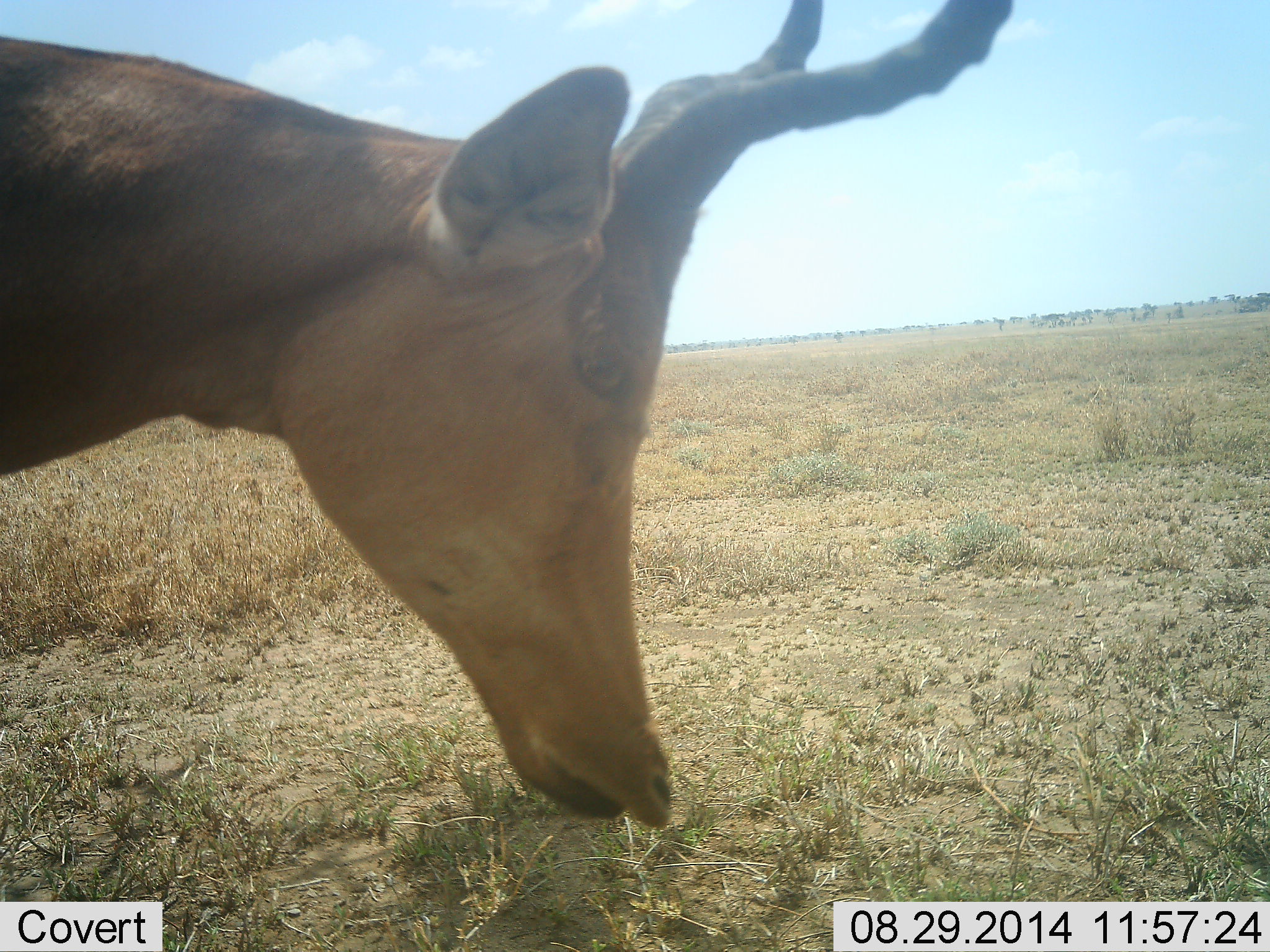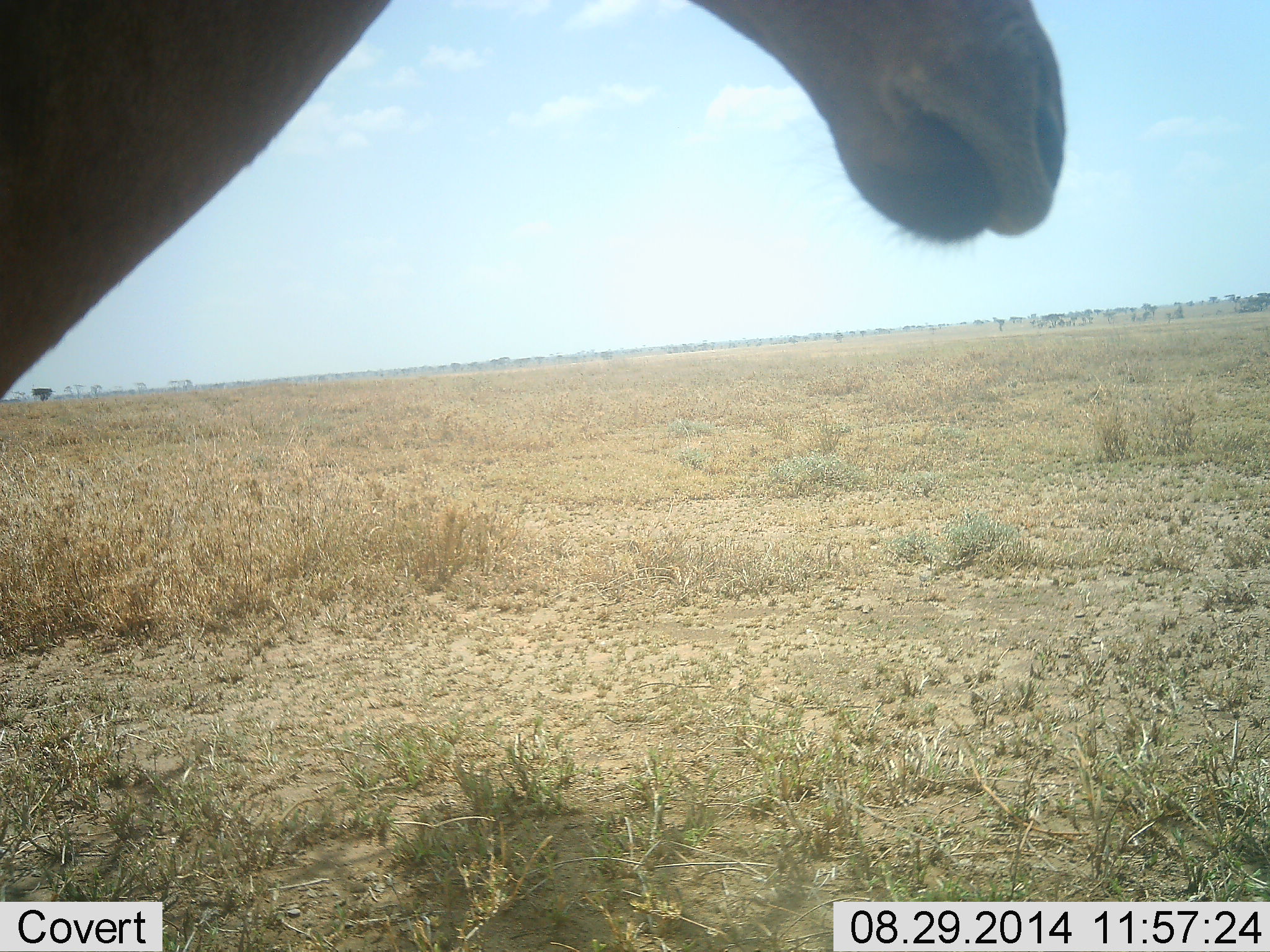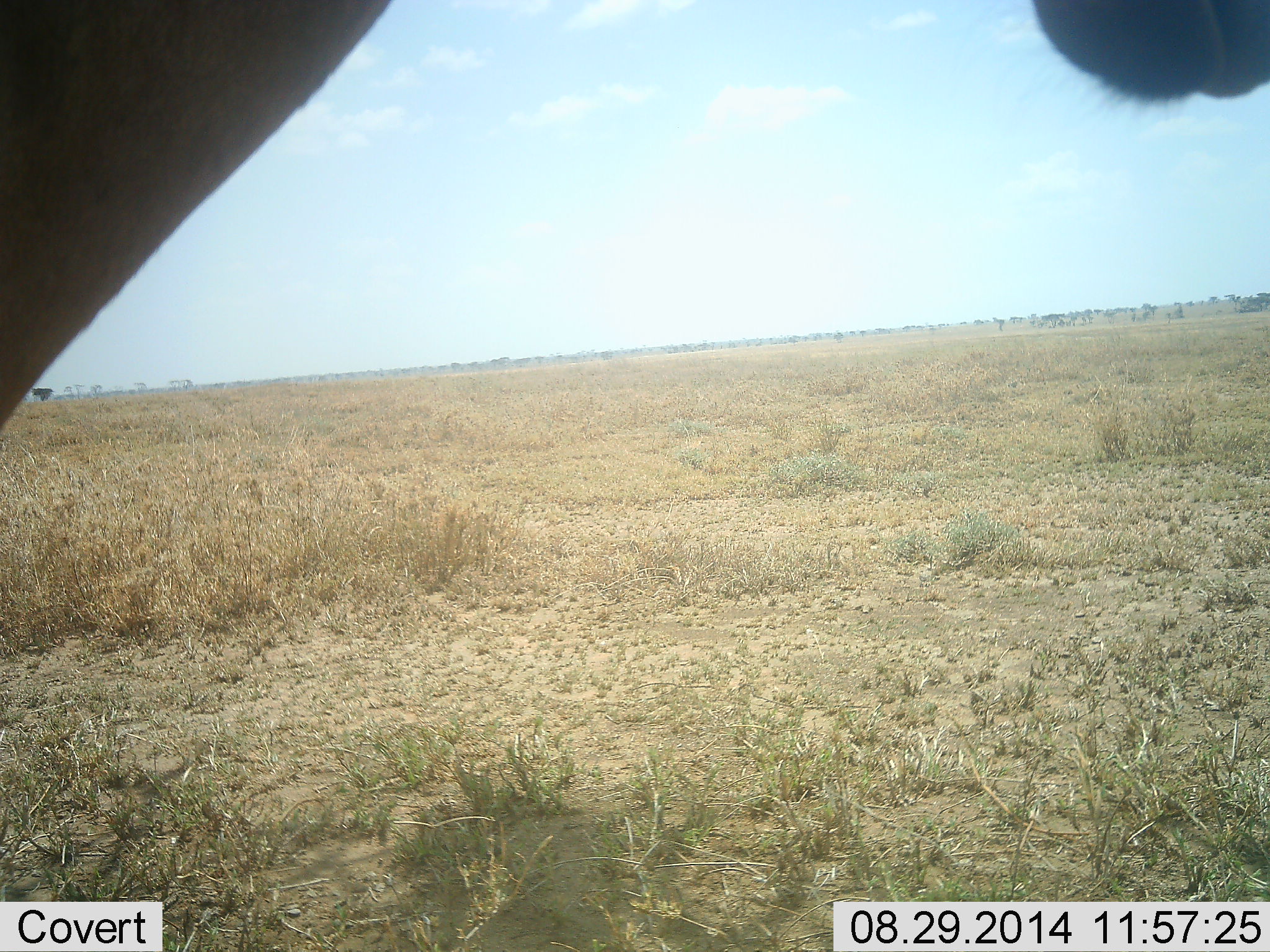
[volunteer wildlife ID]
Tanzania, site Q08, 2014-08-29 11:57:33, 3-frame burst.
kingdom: Animalia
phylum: Chordata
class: Mammalia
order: Artiodactyla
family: Bovidae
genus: Alcelaphus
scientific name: Alcelaphus buselaphus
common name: hartebeest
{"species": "hartebeest (Alcelaphus buselaphus)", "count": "1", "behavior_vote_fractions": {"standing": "30%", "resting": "0%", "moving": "20%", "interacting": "0%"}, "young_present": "0%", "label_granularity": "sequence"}